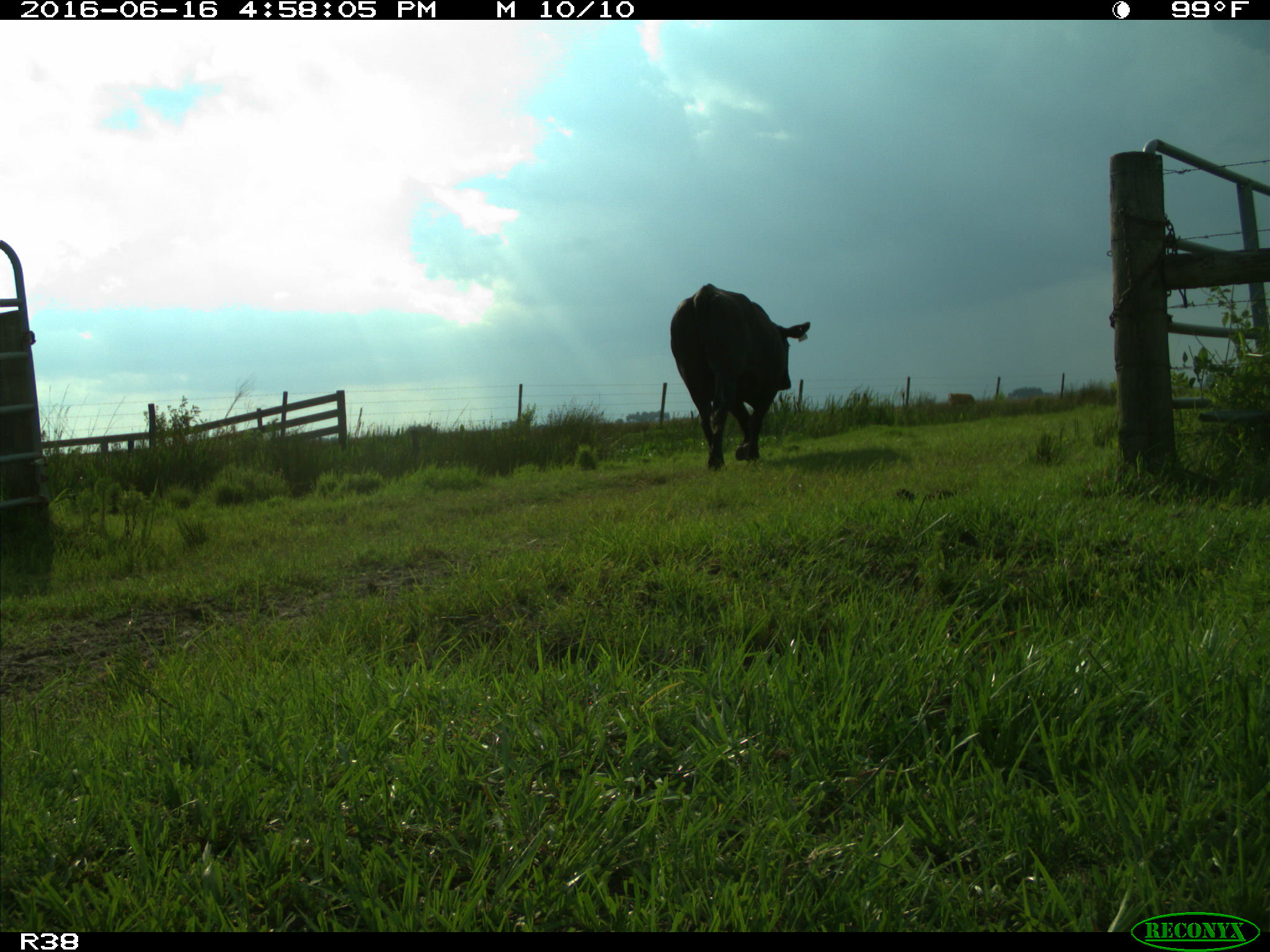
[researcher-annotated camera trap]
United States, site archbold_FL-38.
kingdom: Animalia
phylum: Chordata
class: Mammalia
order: Artiodactyla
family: Bovidae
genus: Bos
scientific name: Bos taurus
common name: domestic cow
Bos taurus (domestic cow).